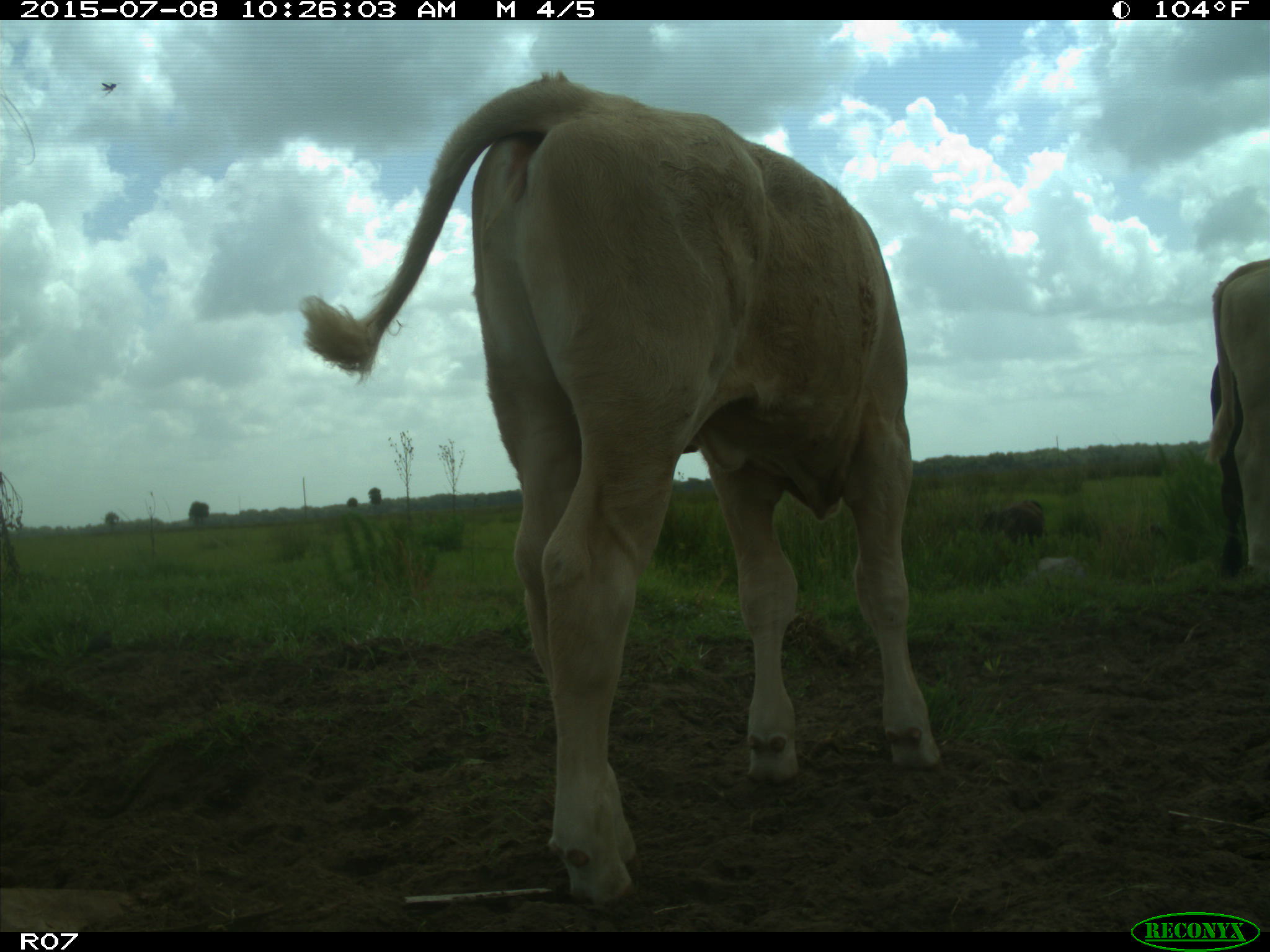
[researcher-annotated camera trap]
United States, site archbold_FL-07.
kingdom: Animalia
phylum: Chordata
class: Mammalia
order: Artiodactyla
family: Bovidae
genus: Bos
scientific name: Bos taurus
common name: domestic cow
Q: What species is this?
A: Bos taurus (domestic cow).